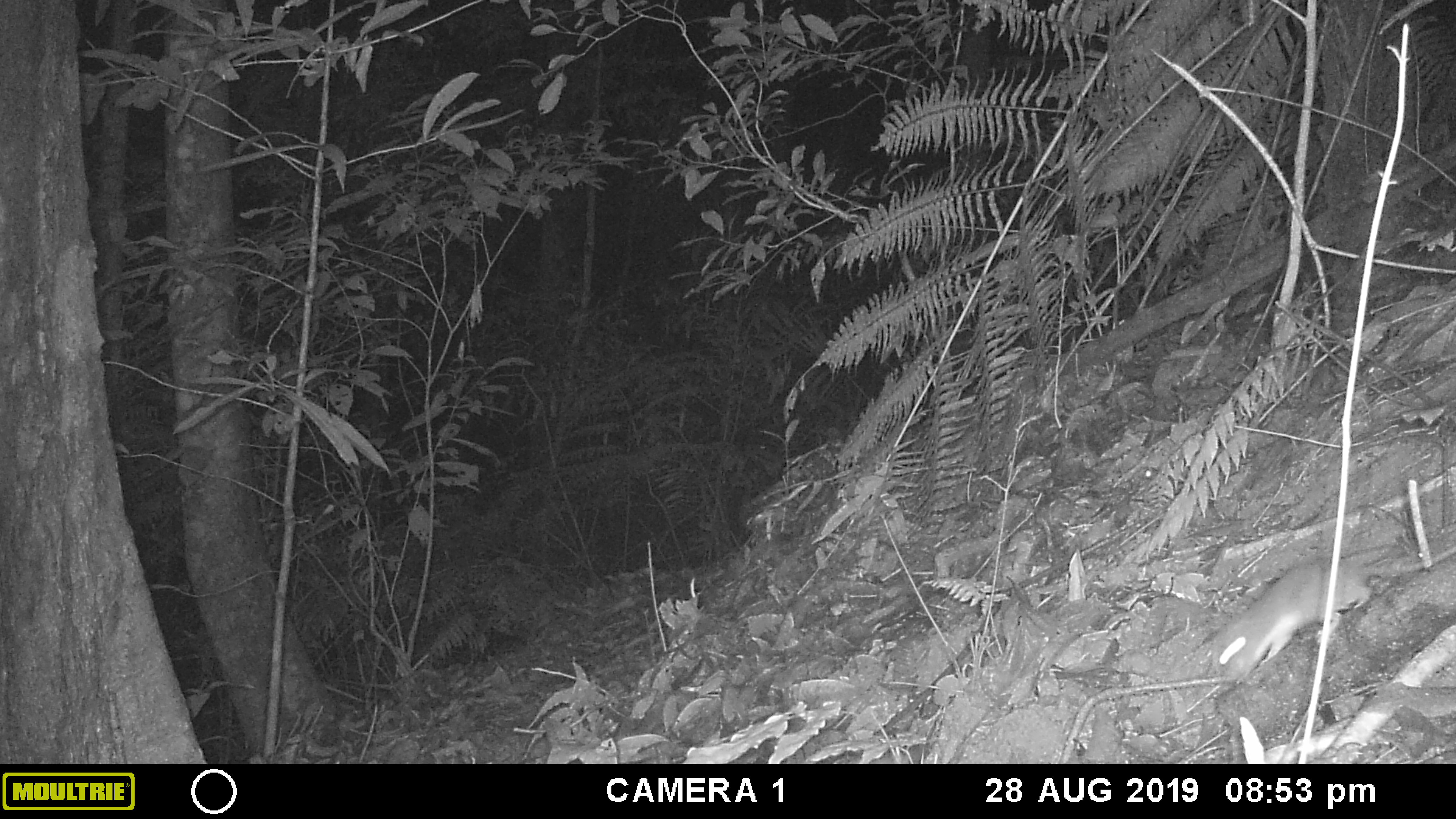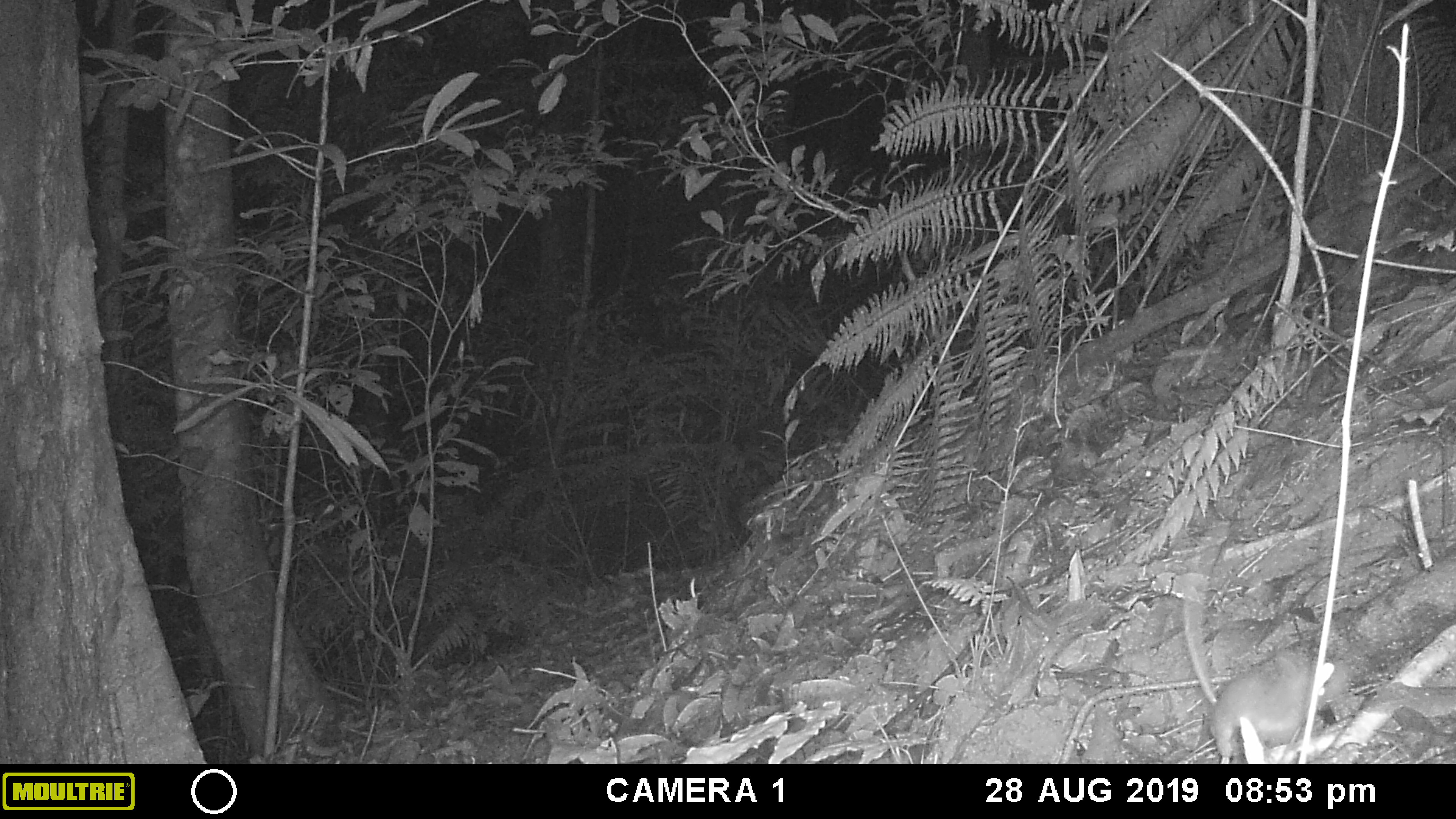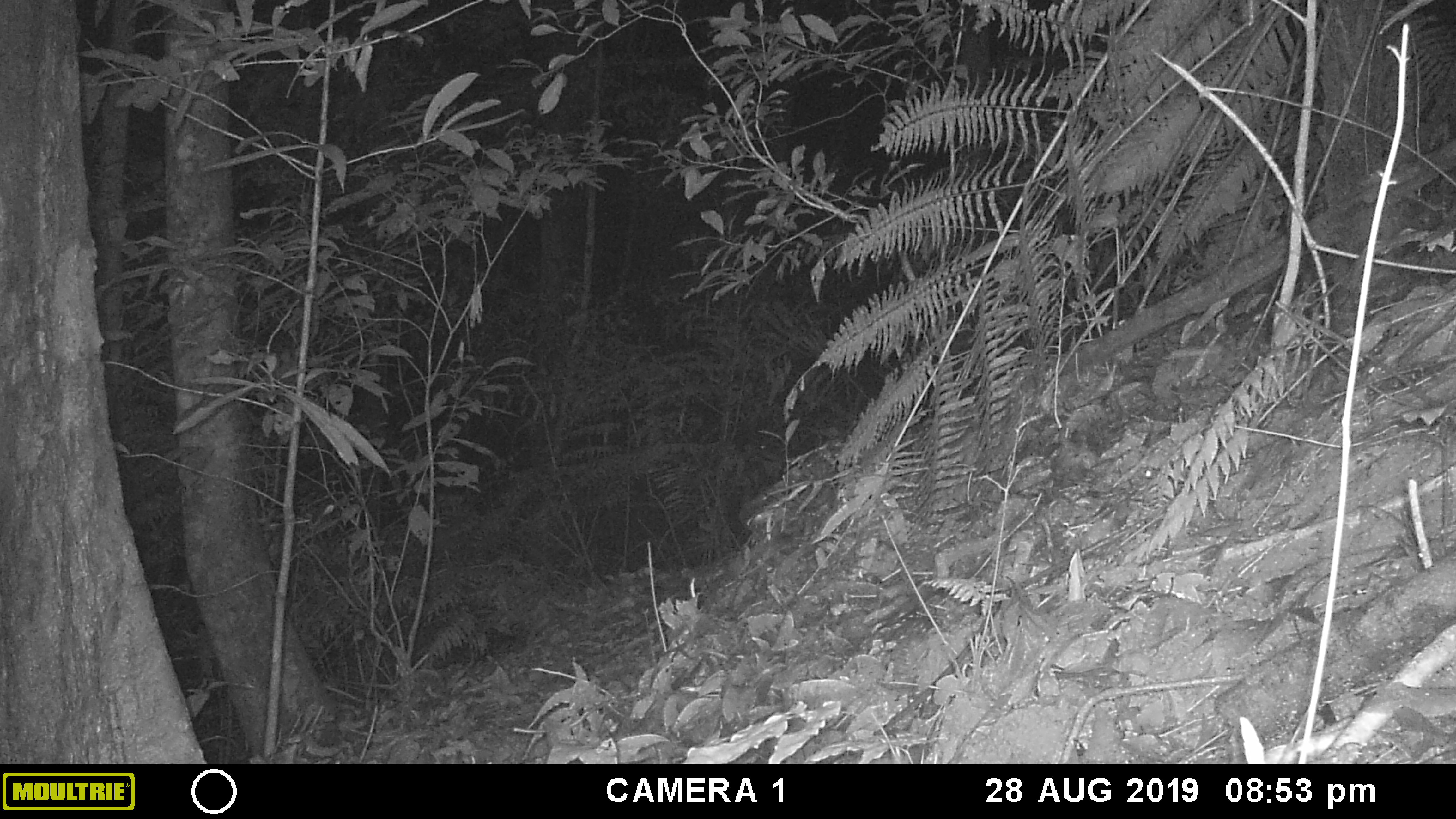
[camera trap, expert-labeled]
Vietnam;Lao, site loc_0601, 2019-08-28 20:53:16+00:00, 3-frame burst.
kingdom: Animalia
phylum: Chordata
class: Mammalia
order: Rodentia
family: Muridae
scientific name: Muridae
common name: old-world mice and rats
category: unidentified murid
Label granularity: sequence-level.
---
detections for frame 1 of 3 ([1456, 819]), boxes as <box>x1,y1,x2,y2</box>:
unidentified murid: <box>1208,542,1456,684</box>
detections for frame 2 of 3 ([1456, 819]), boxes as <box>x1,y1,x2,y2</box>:
unidentified murid: <box>1180,597,1348,764</box>